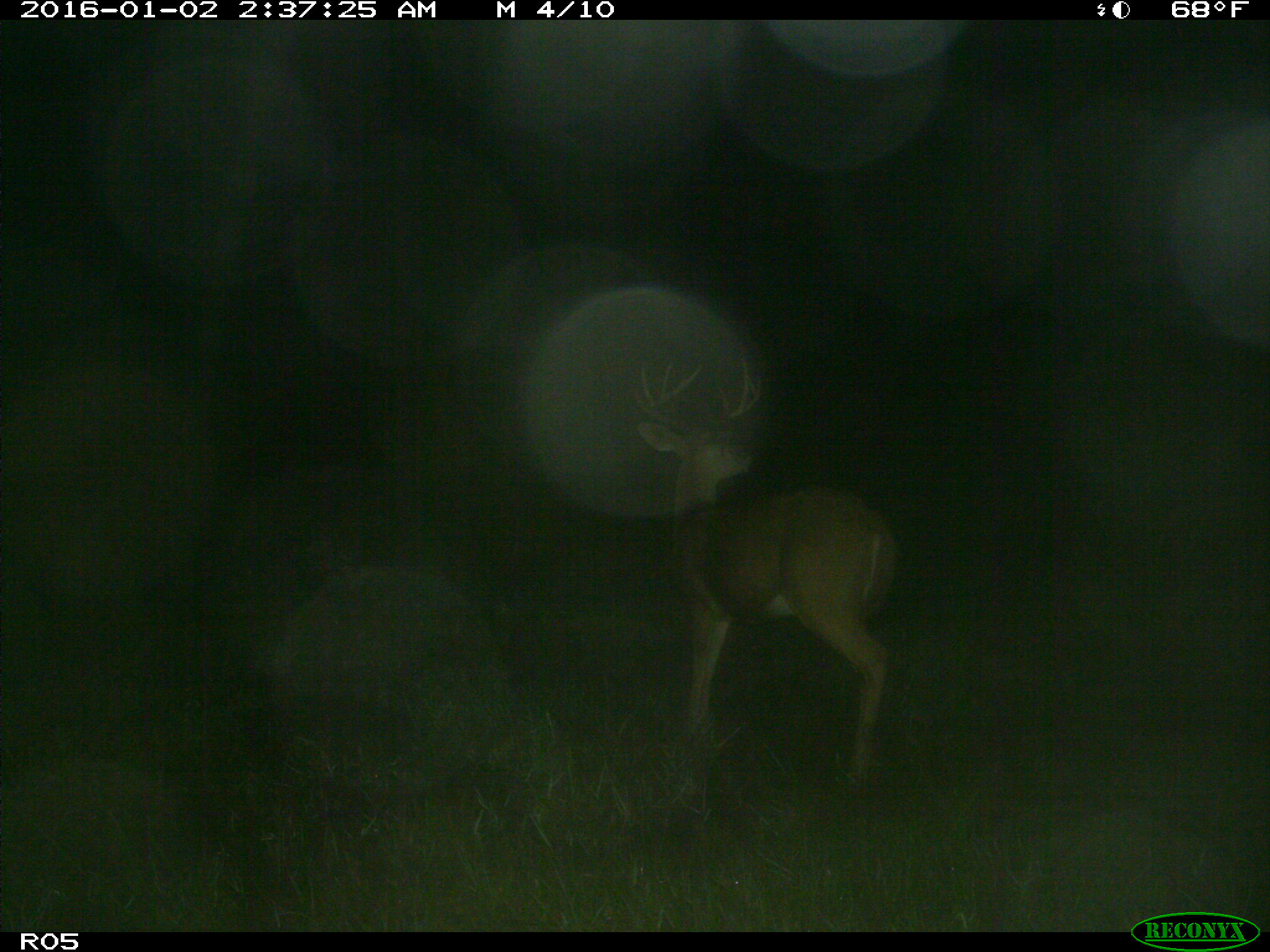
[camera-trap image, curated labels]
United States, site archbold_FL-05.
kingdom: Animalia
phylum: Chordata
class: Mammalia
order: Artiodactyla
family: Cervidae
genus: Odocoileus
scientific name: Odocoileus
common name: deer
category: unidentified deer